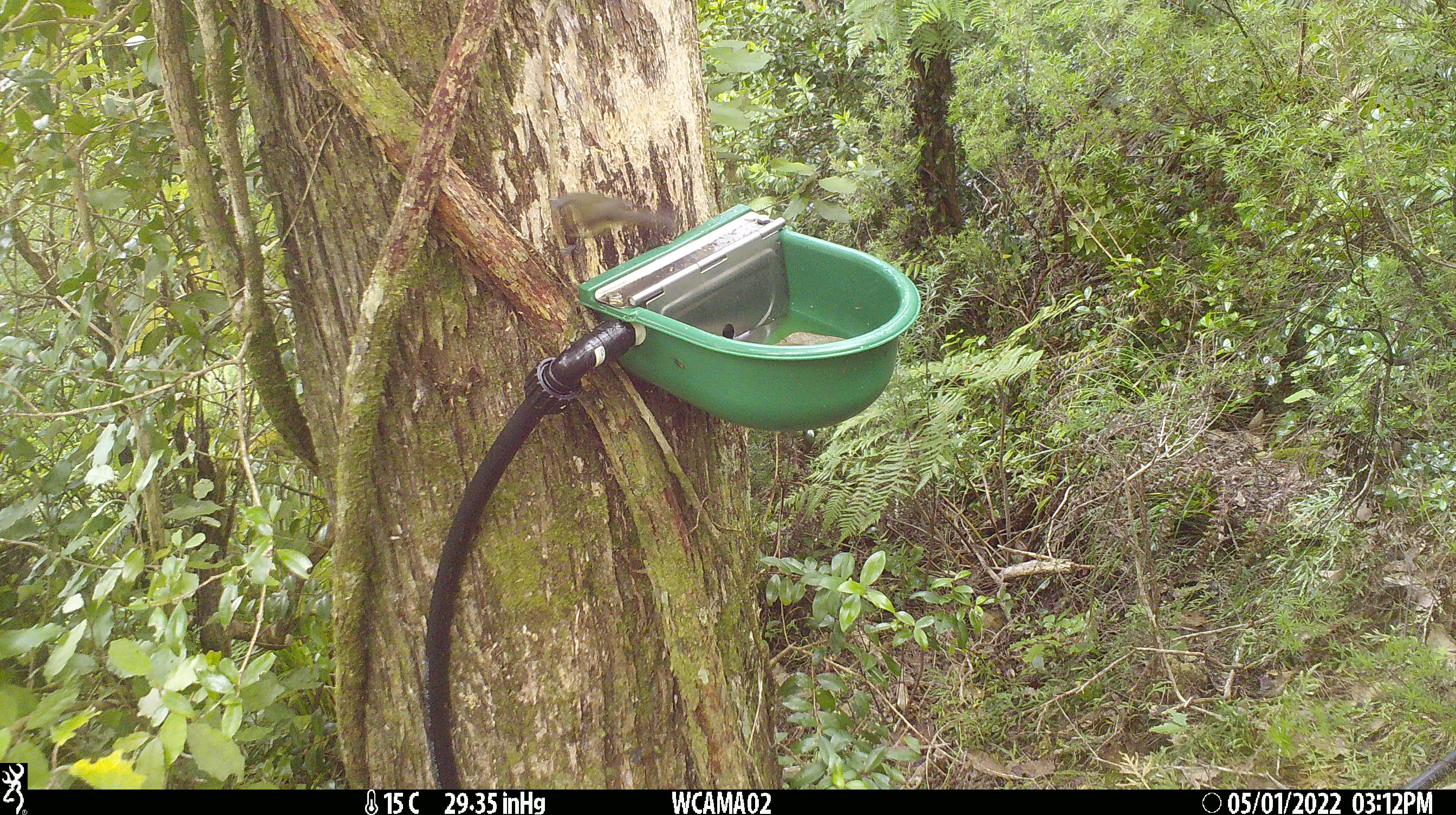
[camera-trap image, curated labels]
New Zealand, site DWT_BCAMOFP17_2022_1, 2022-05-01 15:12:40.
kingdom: Animalia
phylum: Chordata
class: Aves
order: Passeriformes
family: Meliphagidae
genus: Anthornis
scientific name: Anthornis melanura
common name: new zealand bellbird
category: bellbird